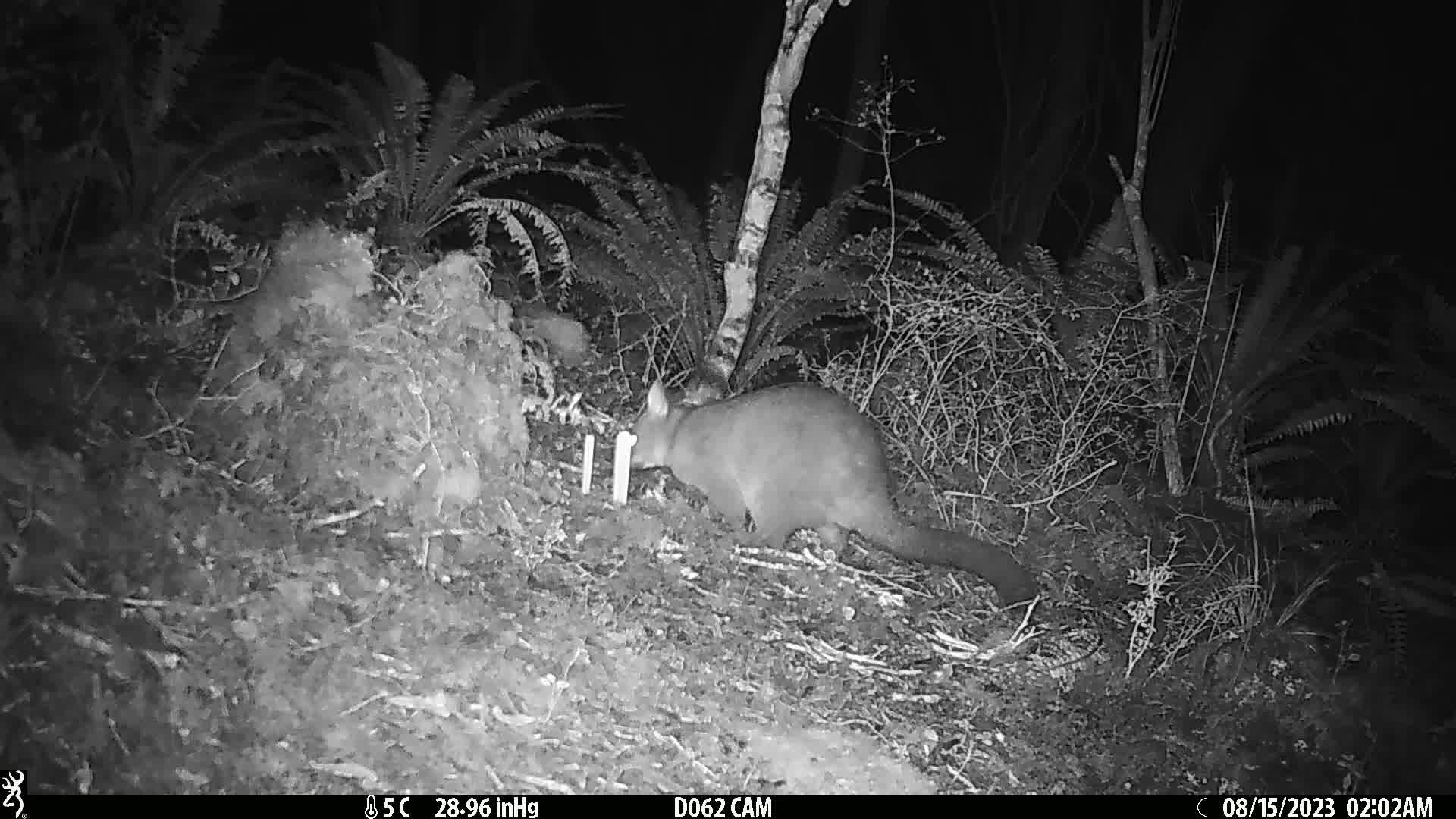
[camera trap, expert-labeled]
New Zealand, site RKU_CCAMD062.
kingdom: Animalia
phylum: Chordata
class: Mammalia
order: Diprotodontia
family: Phalangeridae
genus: Trichosurus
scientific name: Trichosurus vulpecula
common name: common brushtail possum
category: possum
Possum (common brushtail possum) (Trichosurus vulpecula).